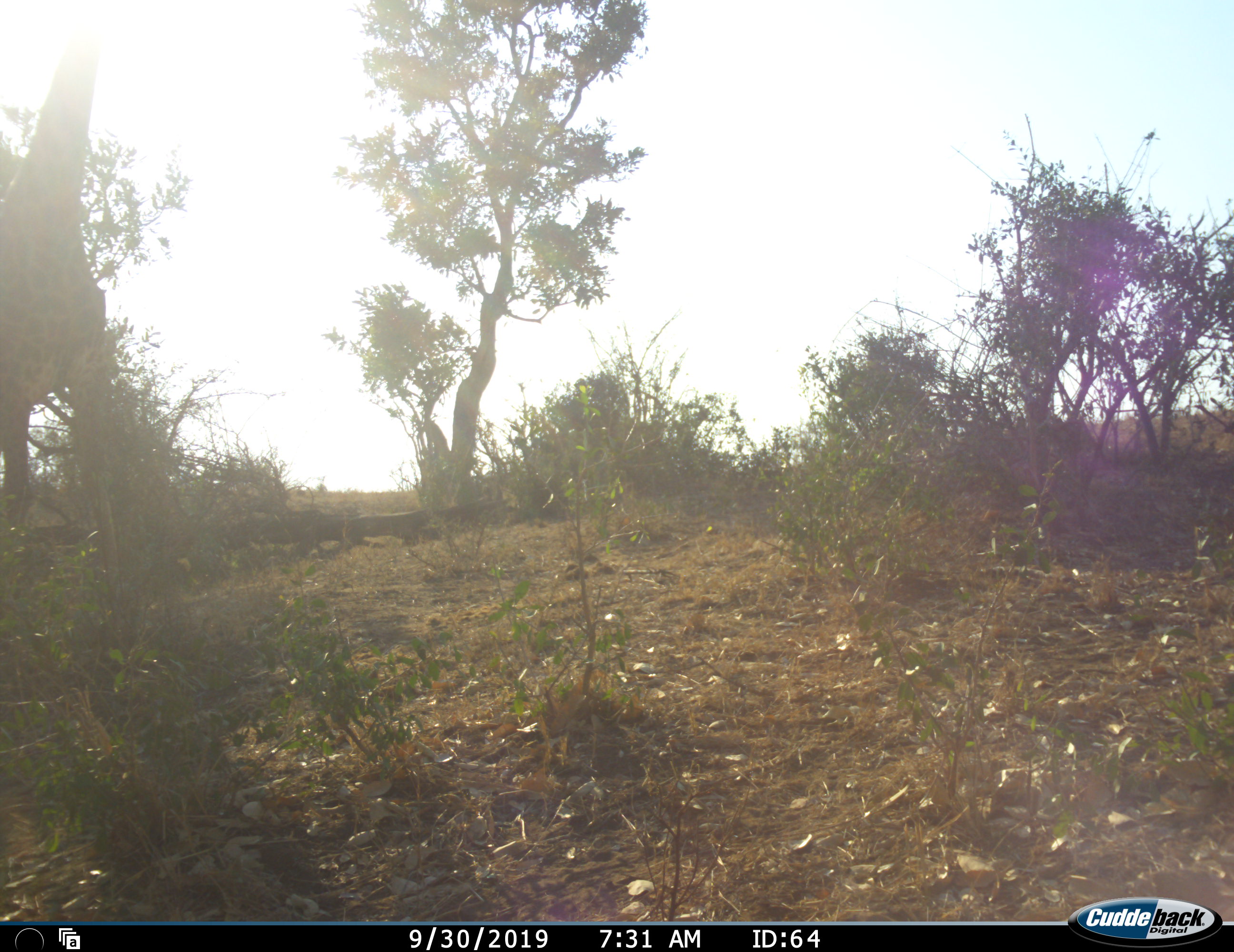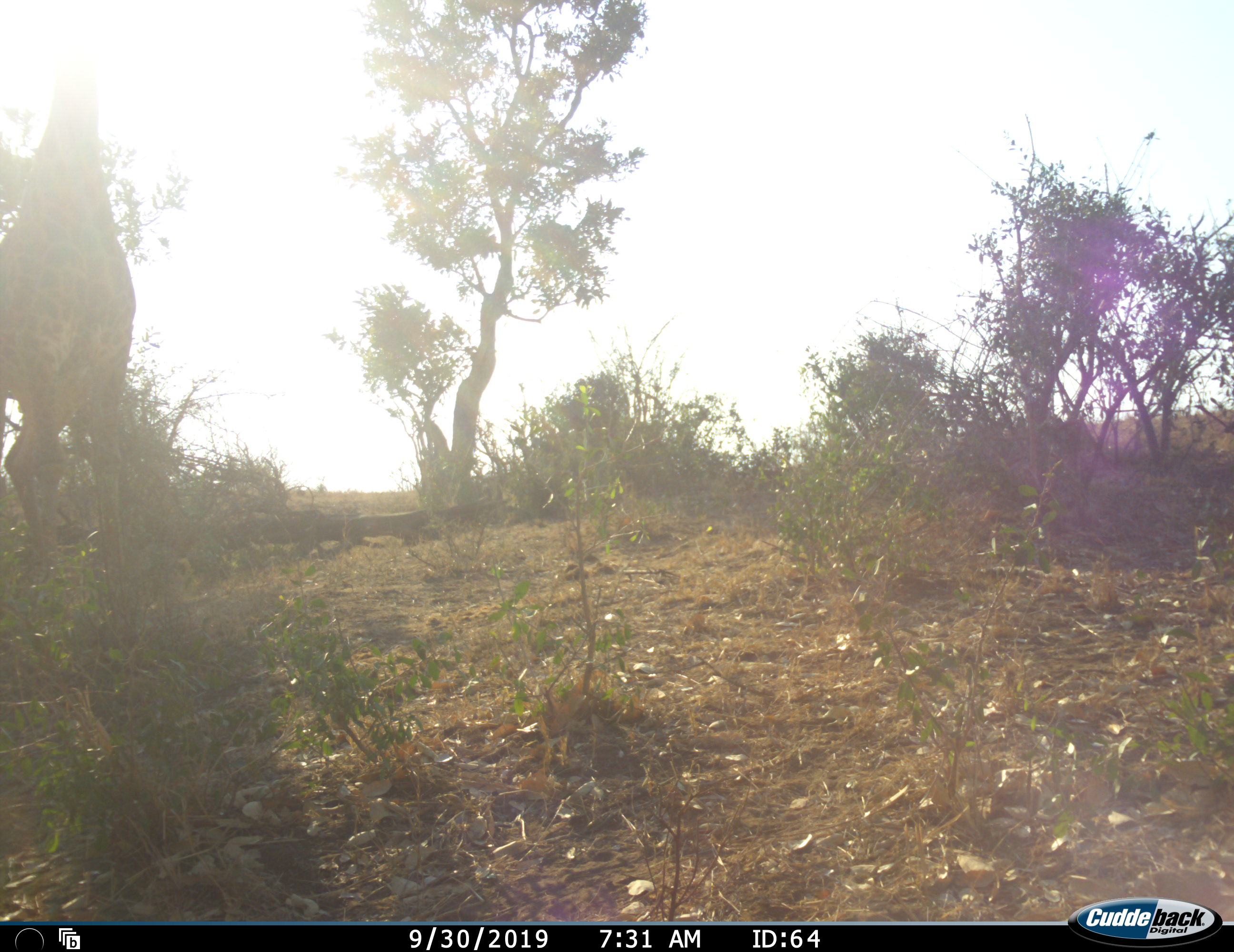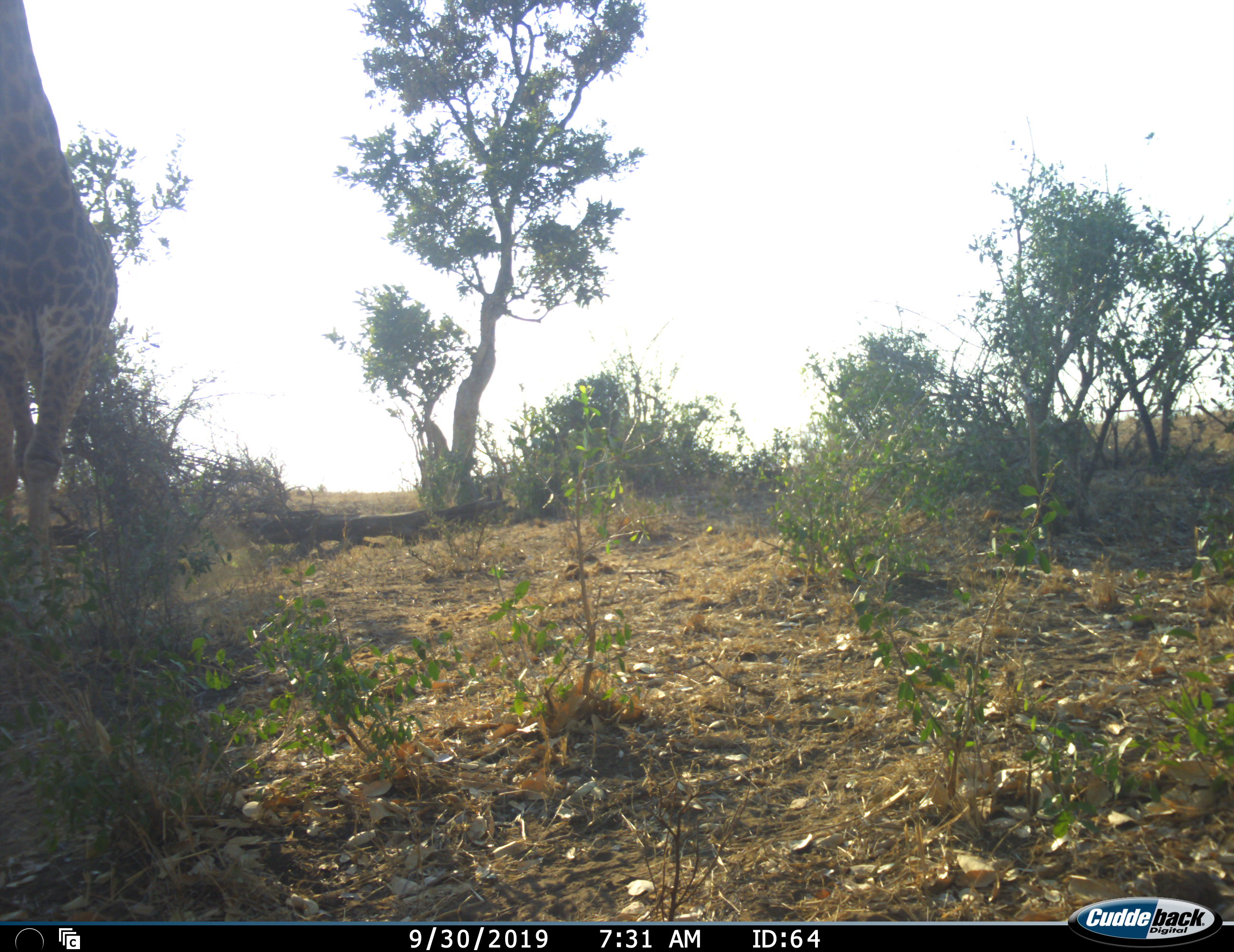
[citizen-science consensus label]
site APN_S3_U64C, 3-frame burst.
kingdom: Animalia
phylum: Chordata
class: Mammalia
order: Artiodactyla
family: Giraffidae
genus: Giraffa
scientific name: Giraffa camelopardalis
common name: giraffe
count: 1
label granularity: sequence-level